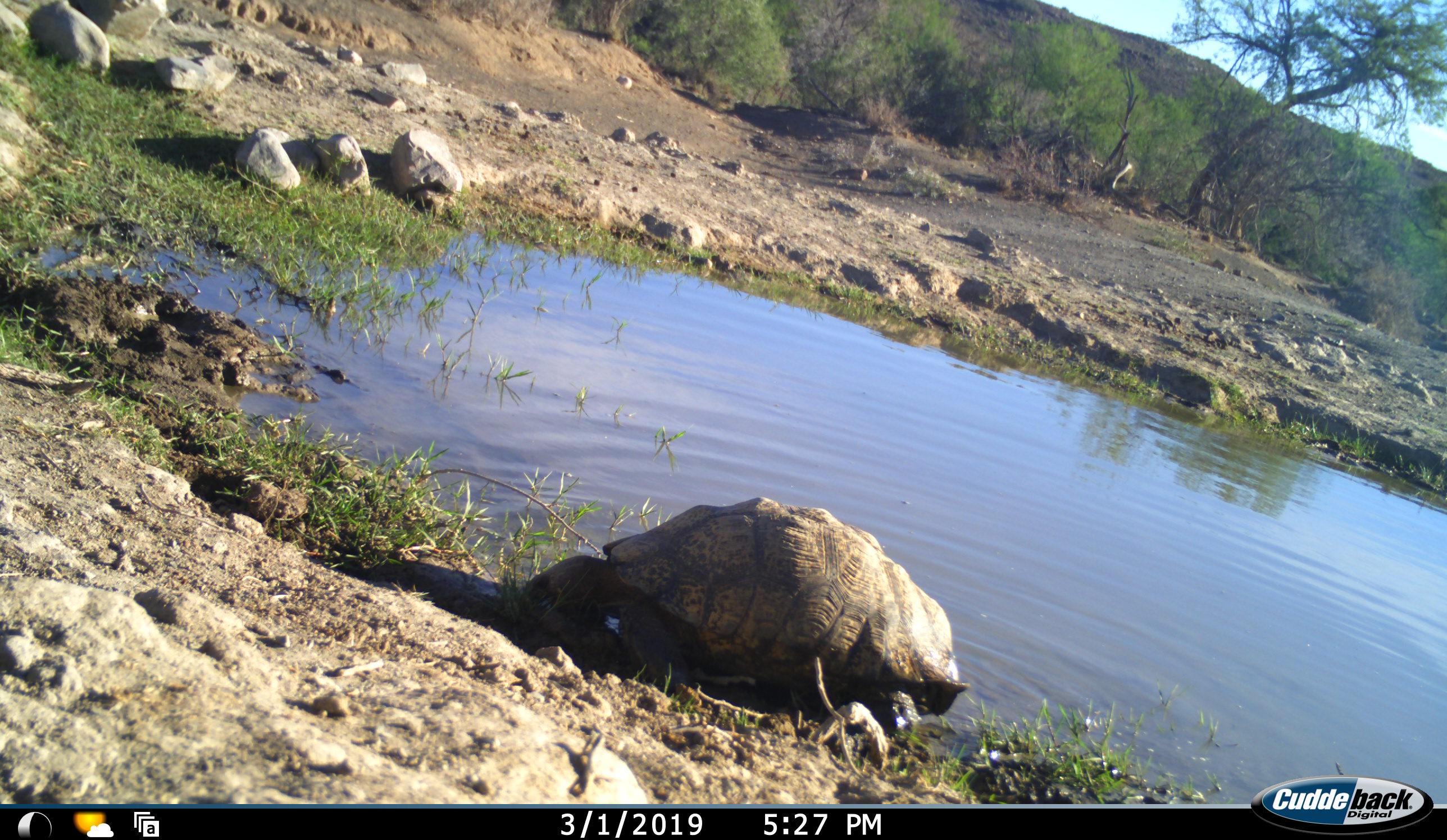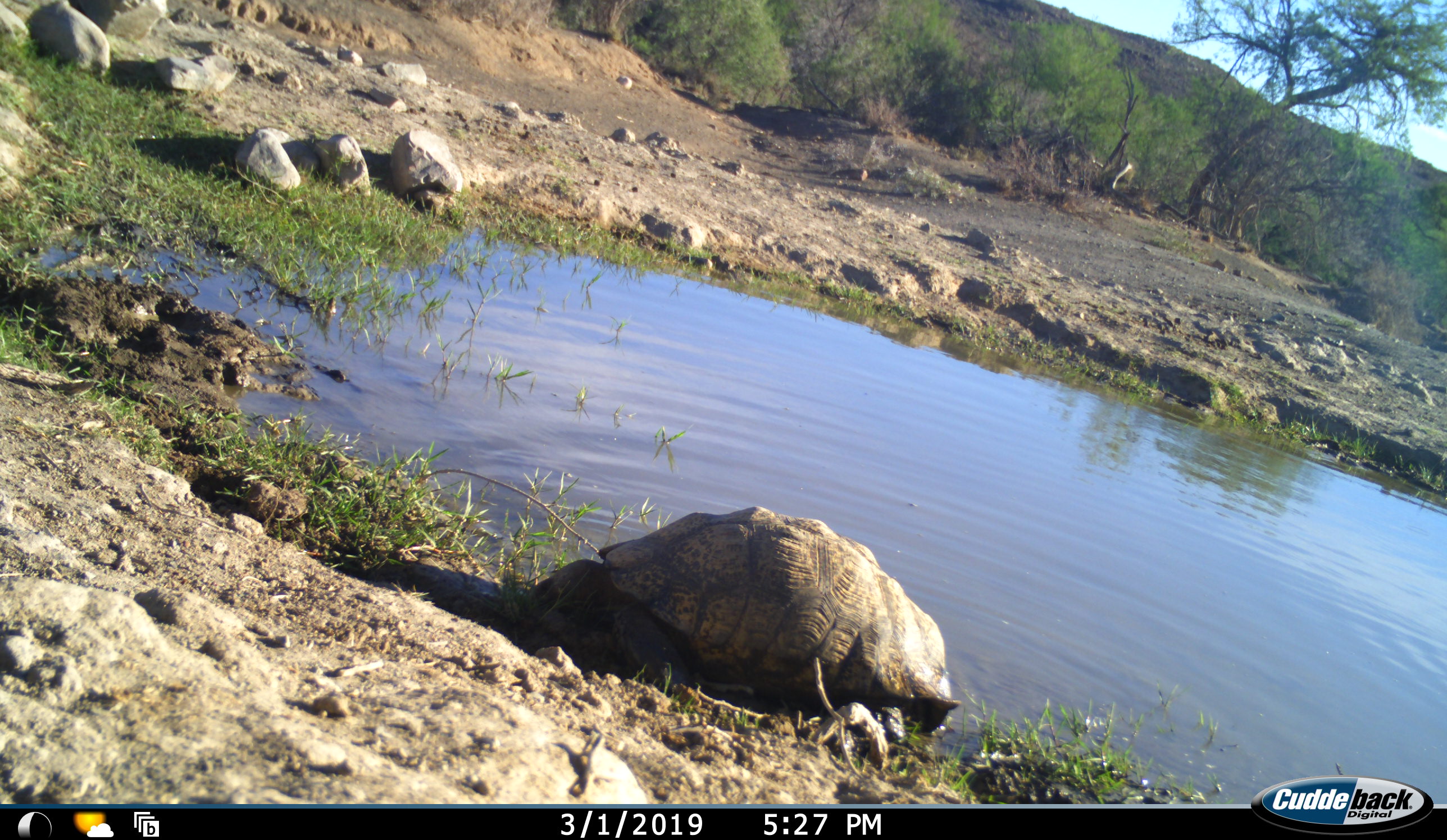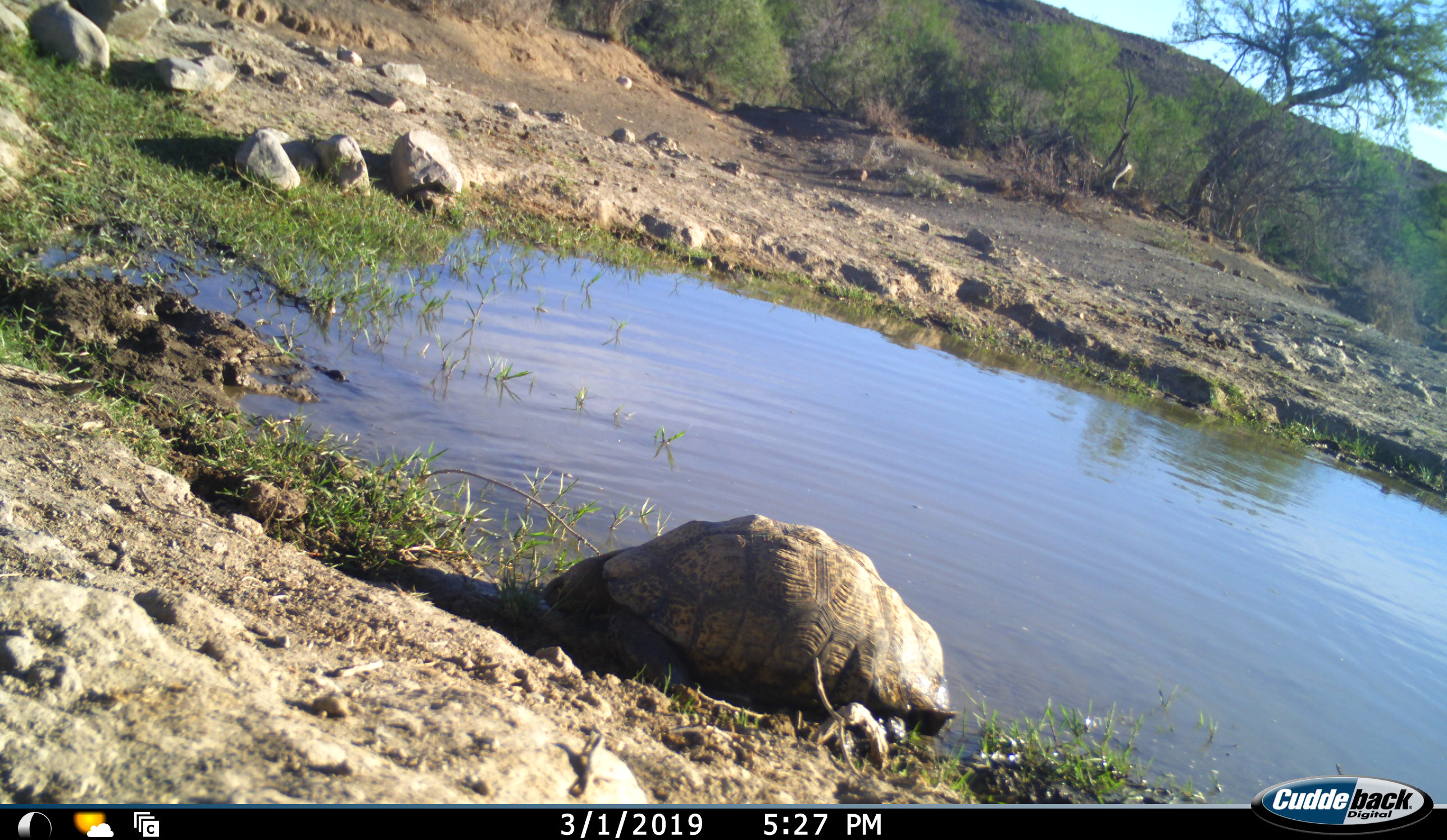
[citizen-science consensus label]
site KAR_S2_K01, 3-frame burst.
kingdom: Animalia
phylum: Chordata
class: Reptilia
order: Testudines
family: Testudinidae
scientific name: Testudinidae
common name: tortoise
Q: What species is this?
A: Tortoise (Testudinidae).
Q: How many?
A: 1.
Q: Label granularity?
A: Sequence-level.